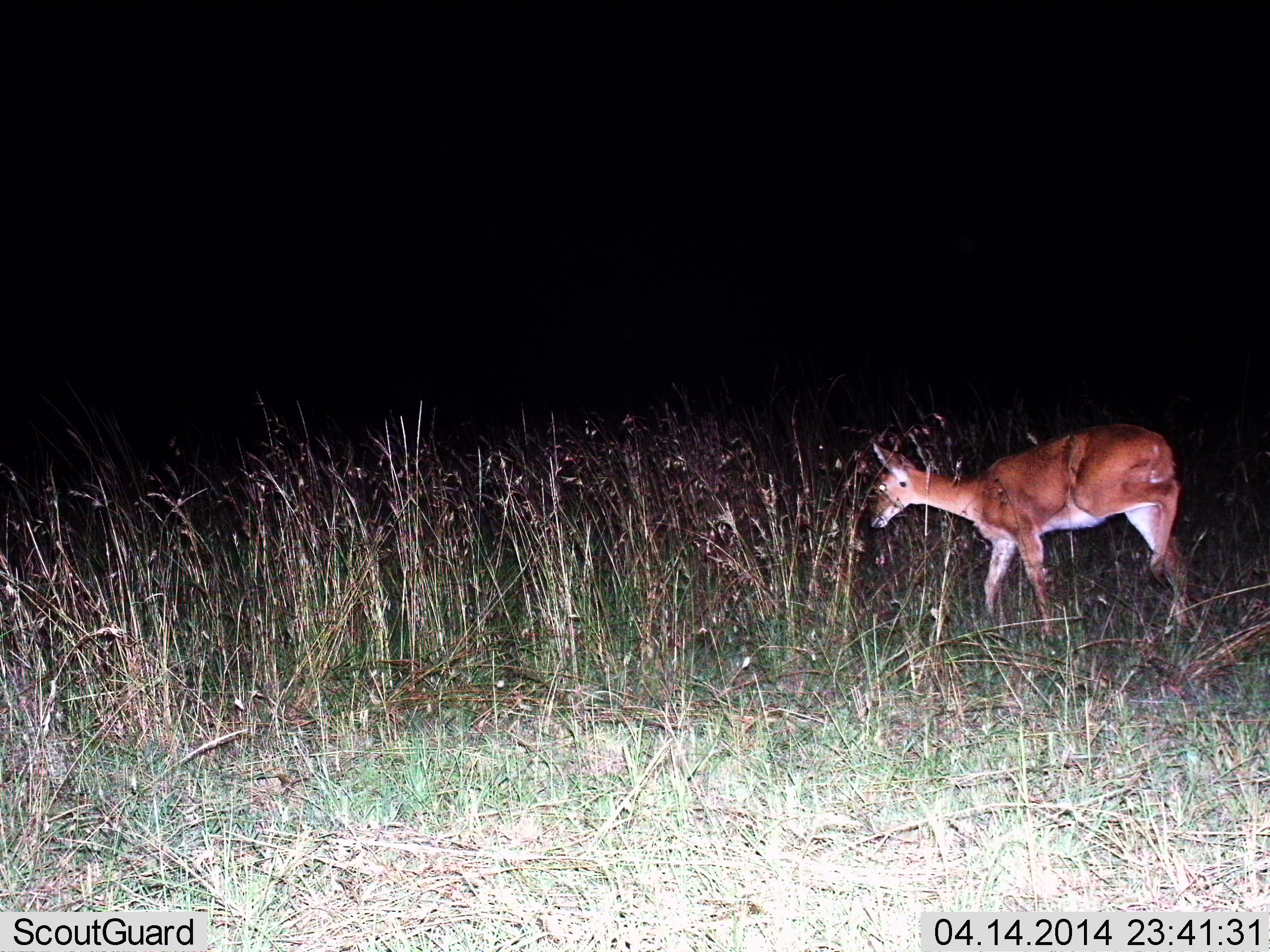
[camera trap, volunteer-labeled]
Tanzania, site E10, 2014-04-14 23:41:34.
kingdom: Animalia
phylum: Chordata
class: Mammalia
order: Artiodactyla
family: Bovidae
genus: Redunca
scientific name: Redunca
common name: reedbuck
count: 1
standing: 36%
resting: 0%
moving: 64%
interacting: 0%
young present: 0%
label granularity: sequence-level